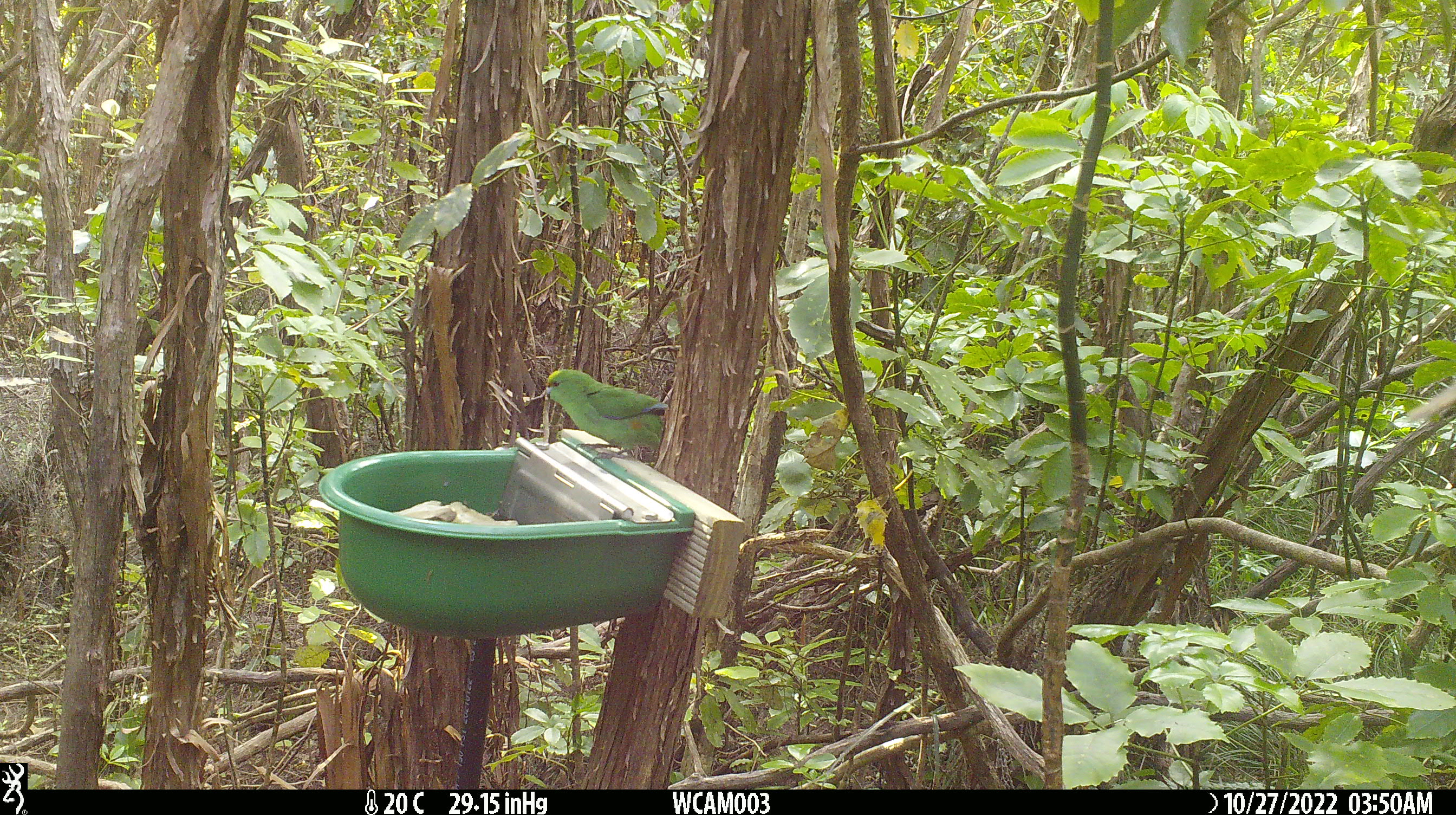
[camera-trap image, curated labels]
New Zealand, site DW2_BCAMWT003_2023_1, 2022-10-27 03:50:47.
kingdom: Animalia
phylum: Chordata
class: Aves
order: Psittaciformes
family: Psittaculidae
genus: Cyanoramphus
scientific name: Cyanoramphus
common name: parakeet